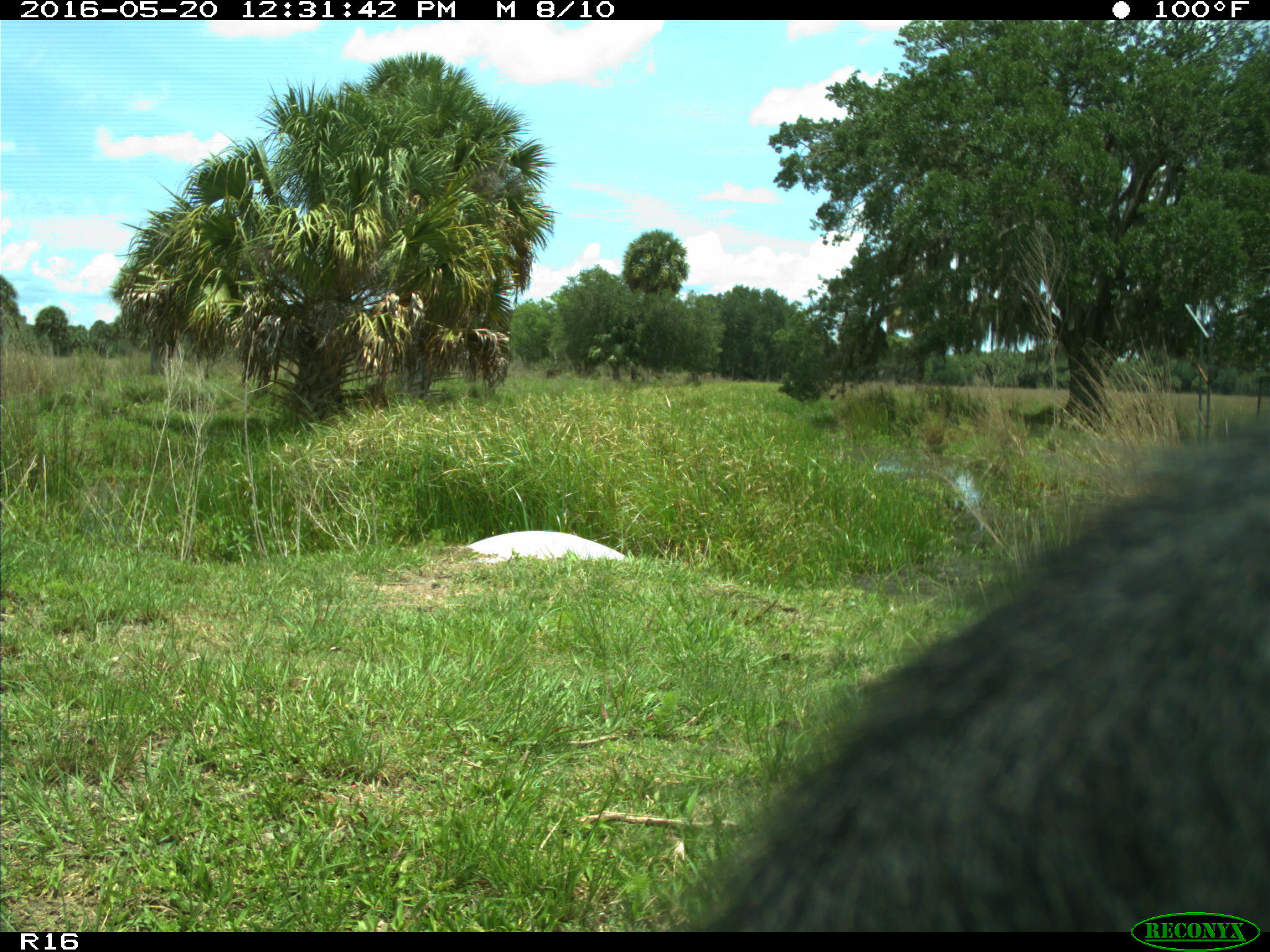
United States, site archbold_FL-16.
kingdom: Animalia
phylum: Chordata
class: Mammalia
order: Artiodactyla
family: Bovidae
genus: Bos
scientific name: Bos taurus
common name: domestic cow